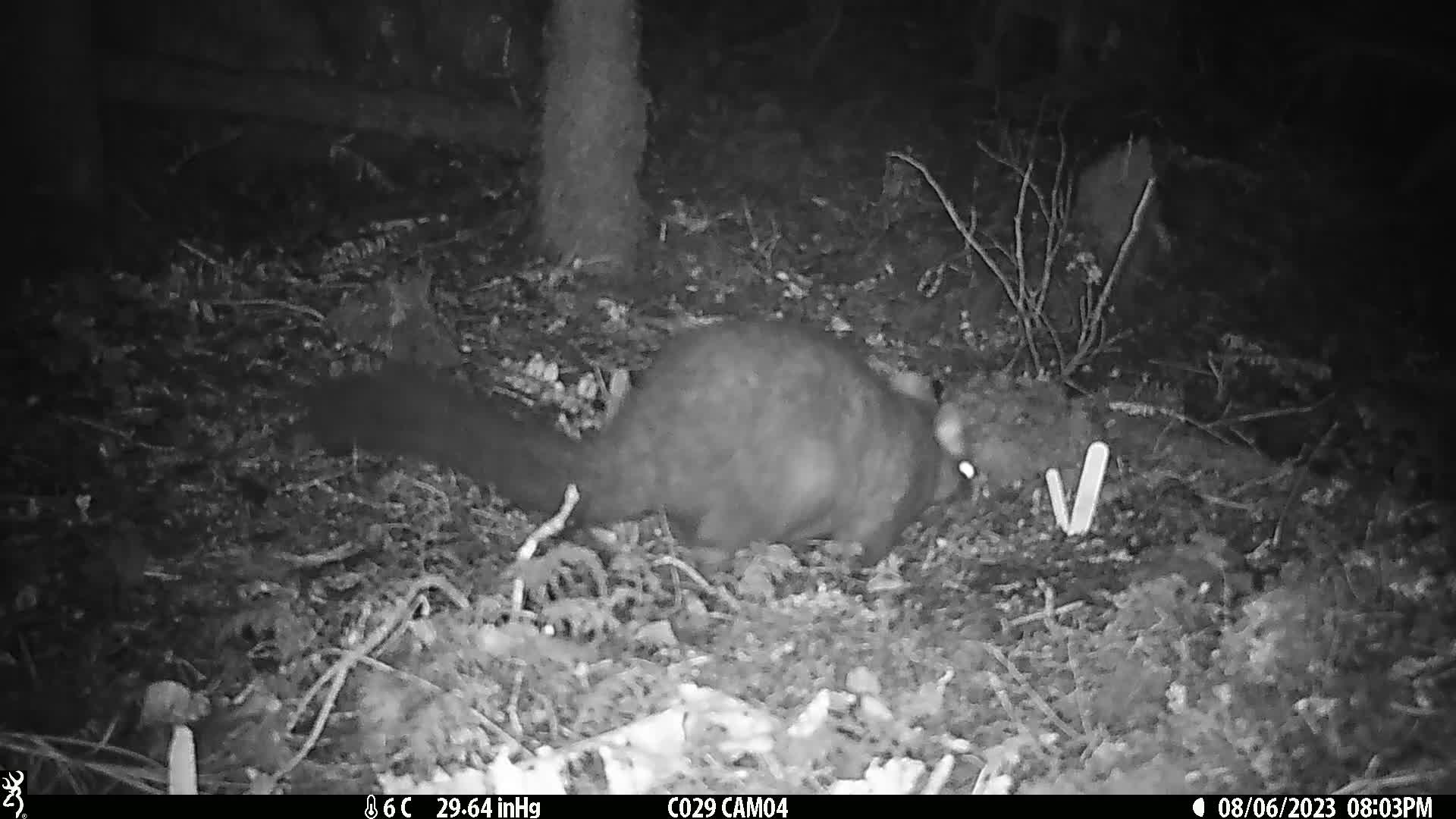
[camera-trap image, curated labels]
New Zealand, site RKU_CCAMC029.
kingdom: Animalia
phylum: Chordata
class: Mammalia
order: Diprotodontia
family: Phalangeridae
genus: Trichosurus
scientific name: Trichosurus vulpecula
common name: common brushtail possum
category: possum